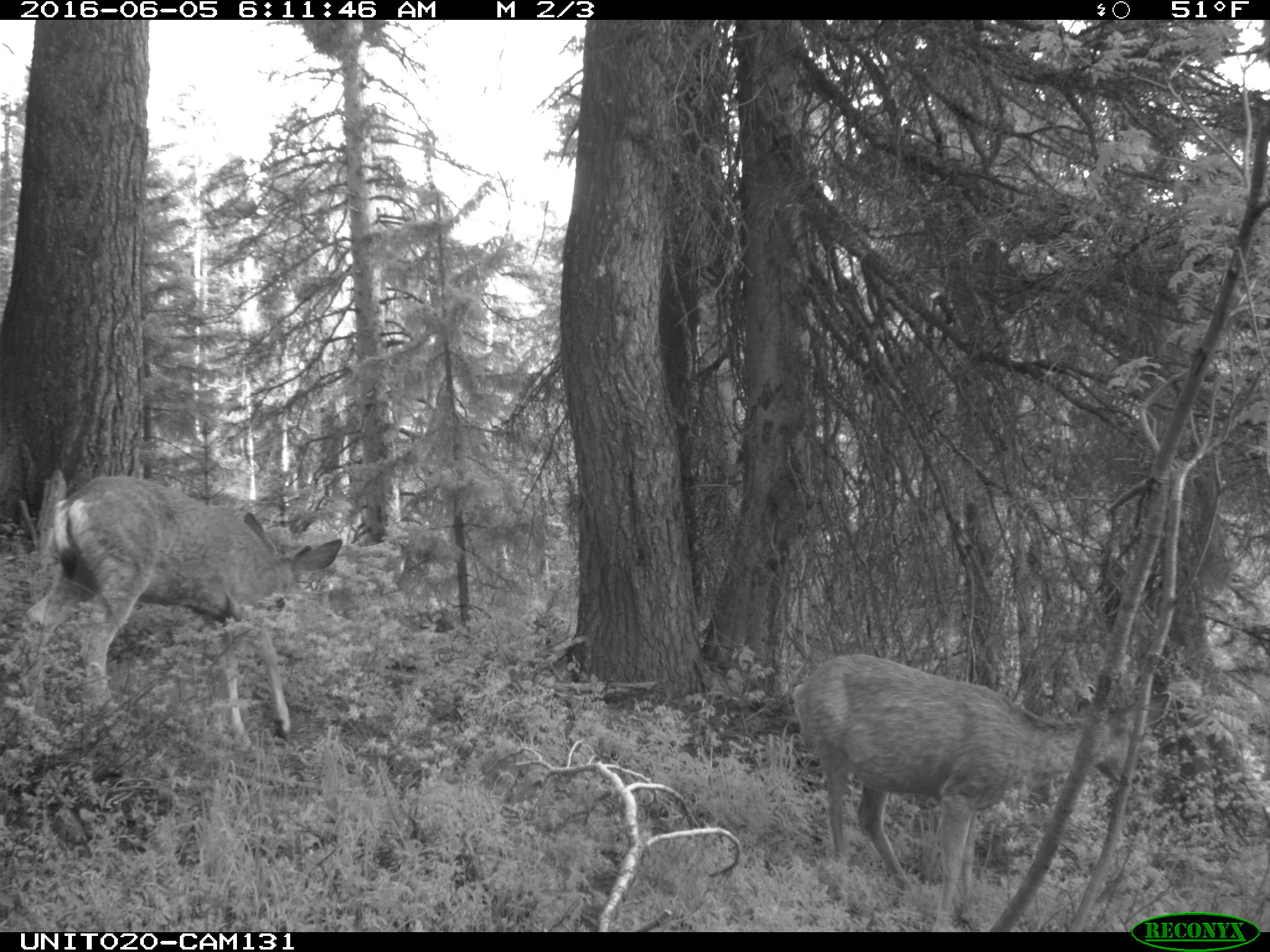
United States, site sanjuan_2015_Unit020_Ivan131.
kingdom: Animalia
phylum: Chordata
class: Mammalia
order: Artiodactyla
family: Cervidae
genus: Odocoileus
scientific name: Odocoileus hemionus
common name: mule deer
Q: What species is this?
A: Odocoileus hemionus (mule deer).